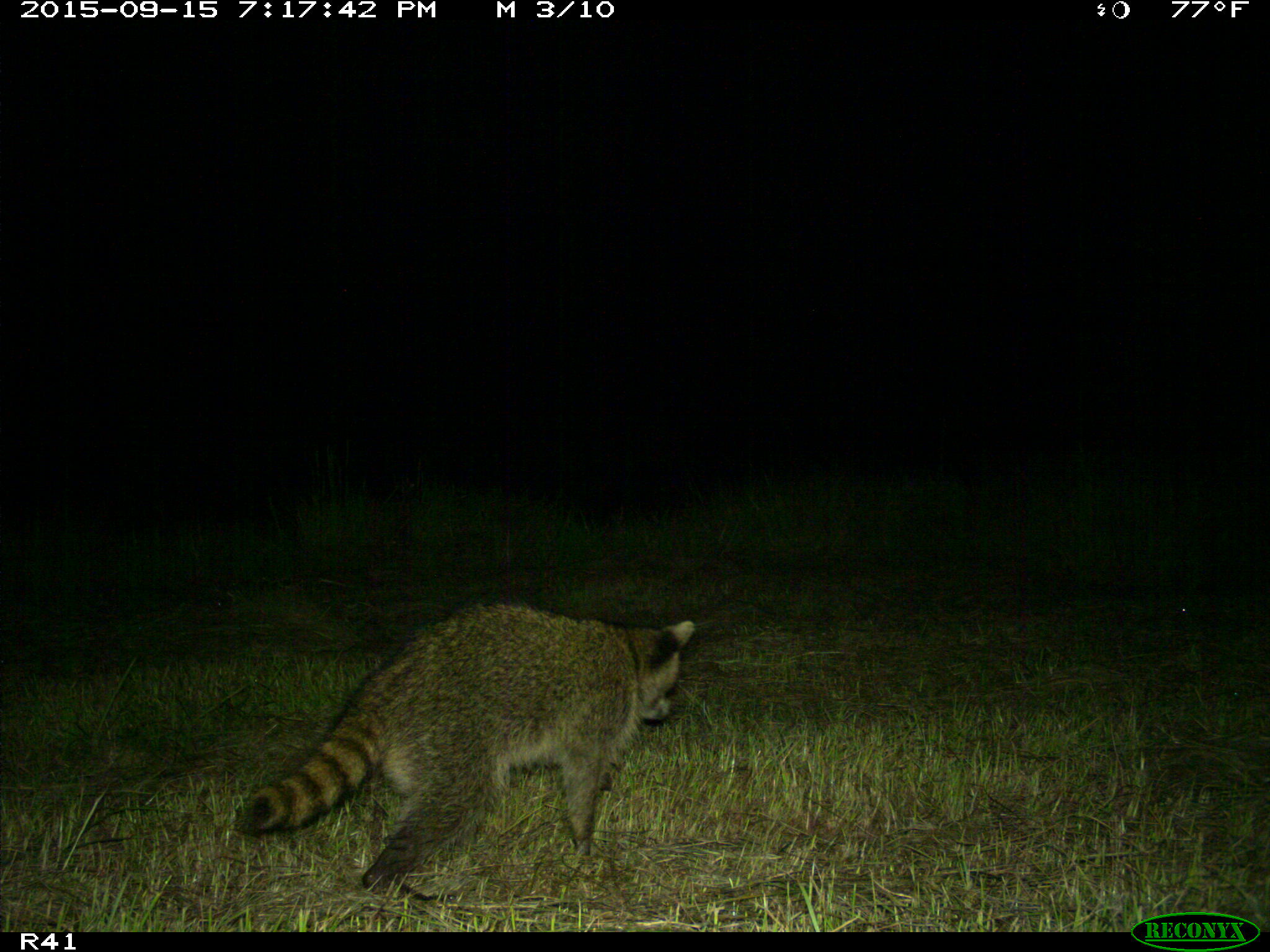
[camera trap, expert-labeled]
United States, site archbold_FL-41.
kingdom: Animalia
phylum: Chordata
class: Mammalia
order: Carnivora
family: Procyonidae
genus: Procyon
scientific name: Procyon lotor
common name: common raccoon